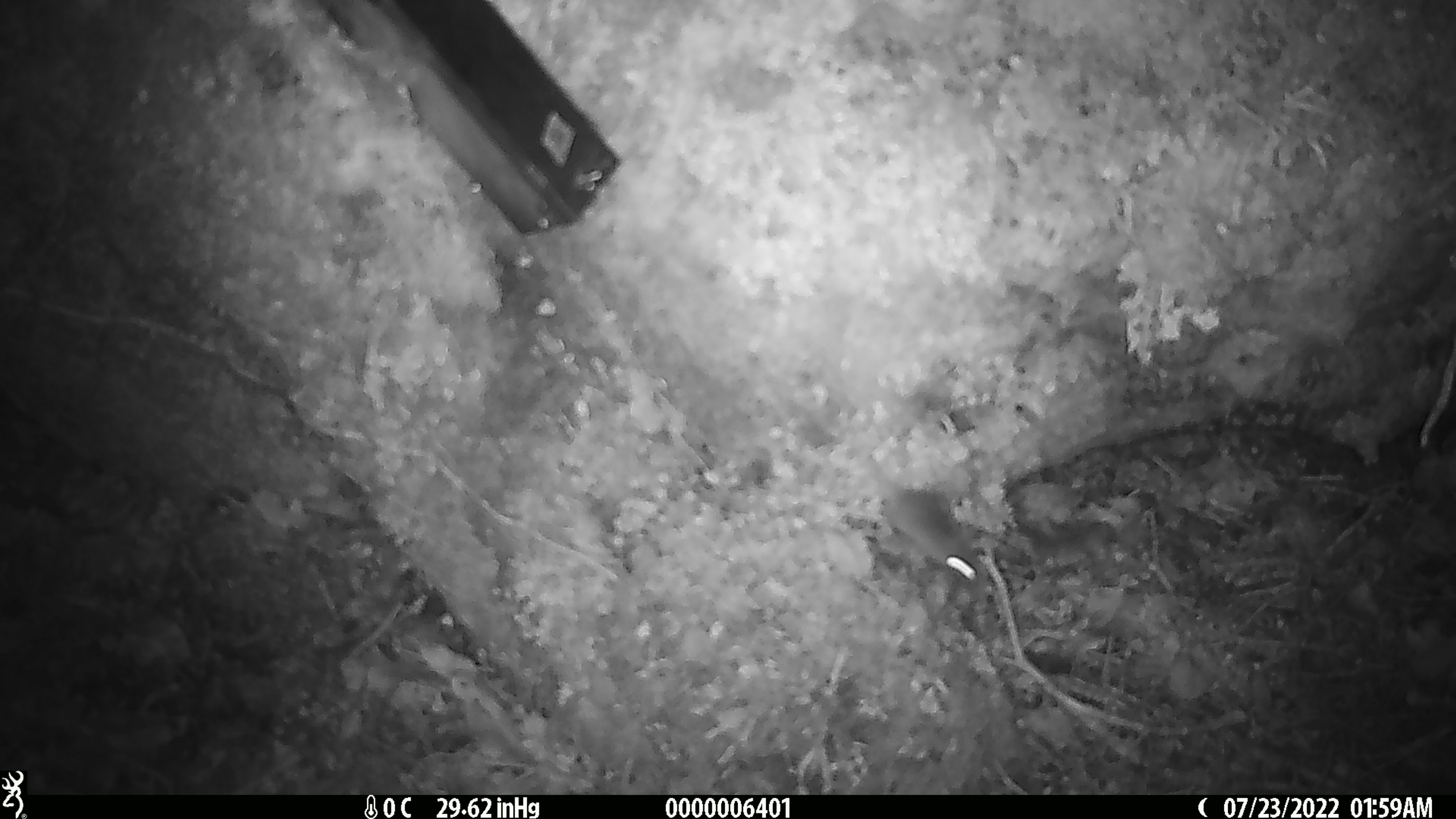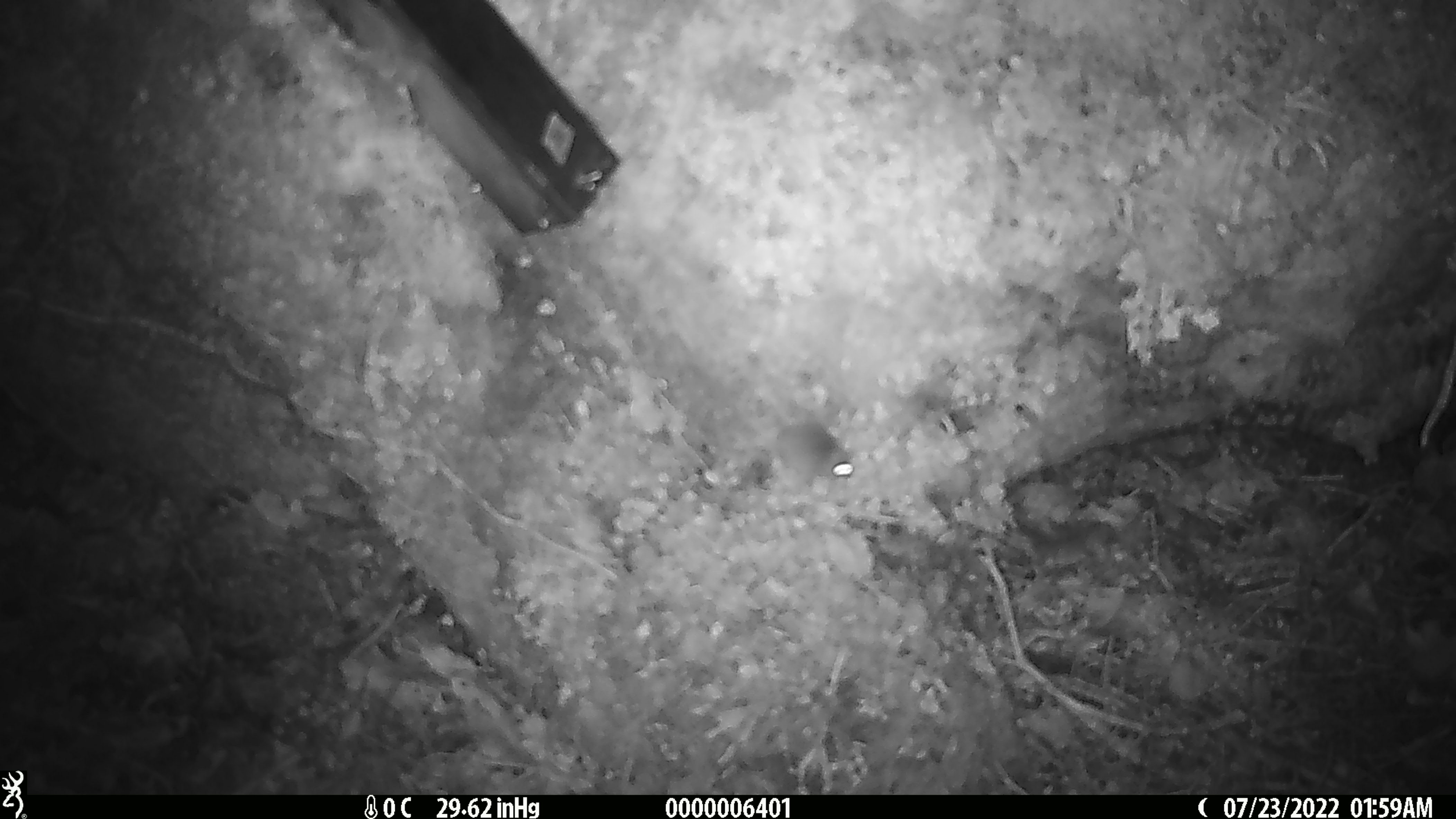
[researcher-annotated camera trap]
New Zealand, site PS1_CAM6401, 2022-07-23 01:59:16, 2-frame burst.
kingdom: Animalia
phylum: Chordata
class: Mammalia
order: Rodentia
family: Muridae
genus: Mus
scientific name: Mus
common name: mouse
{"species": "mouse (Mus)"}